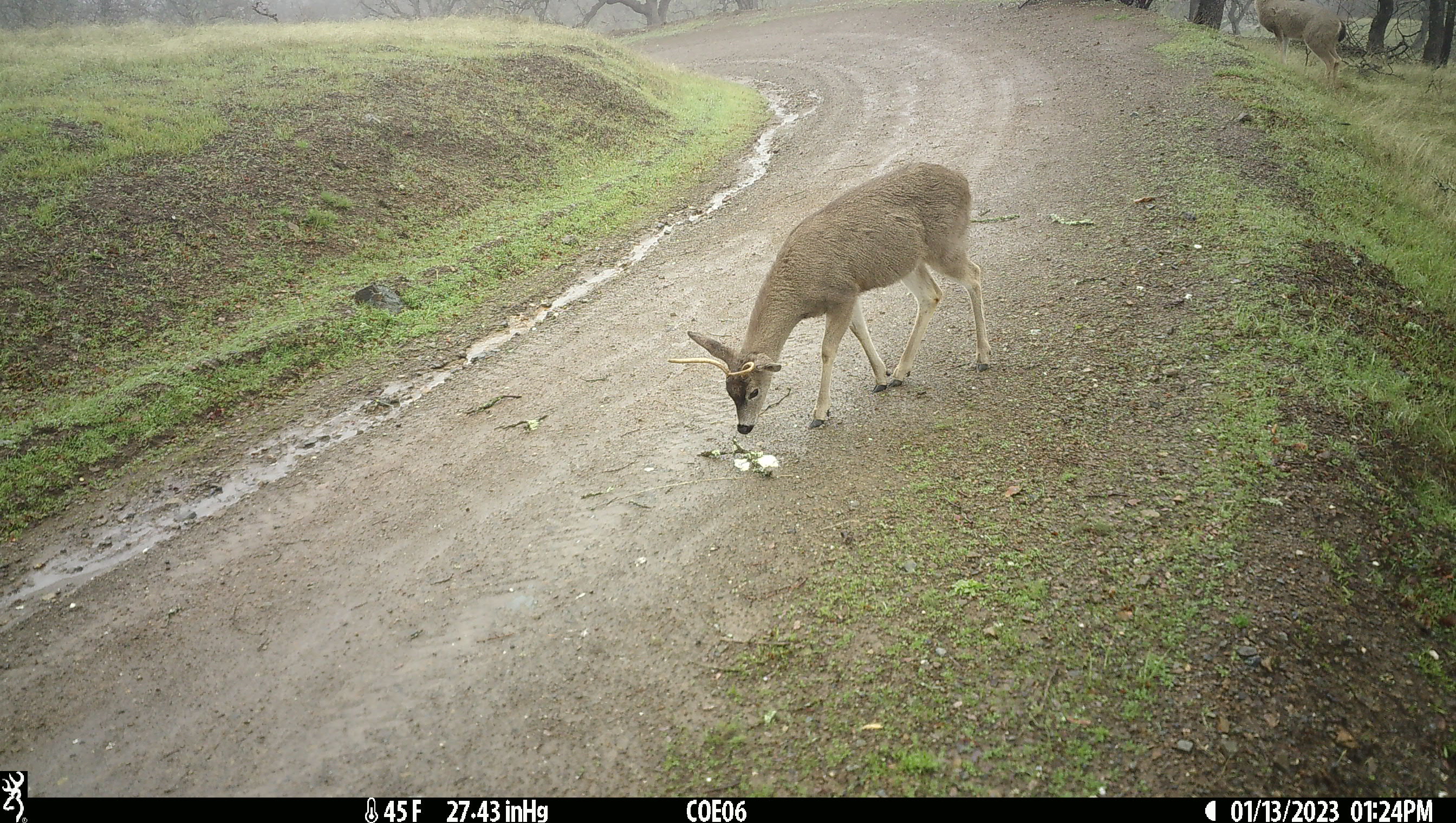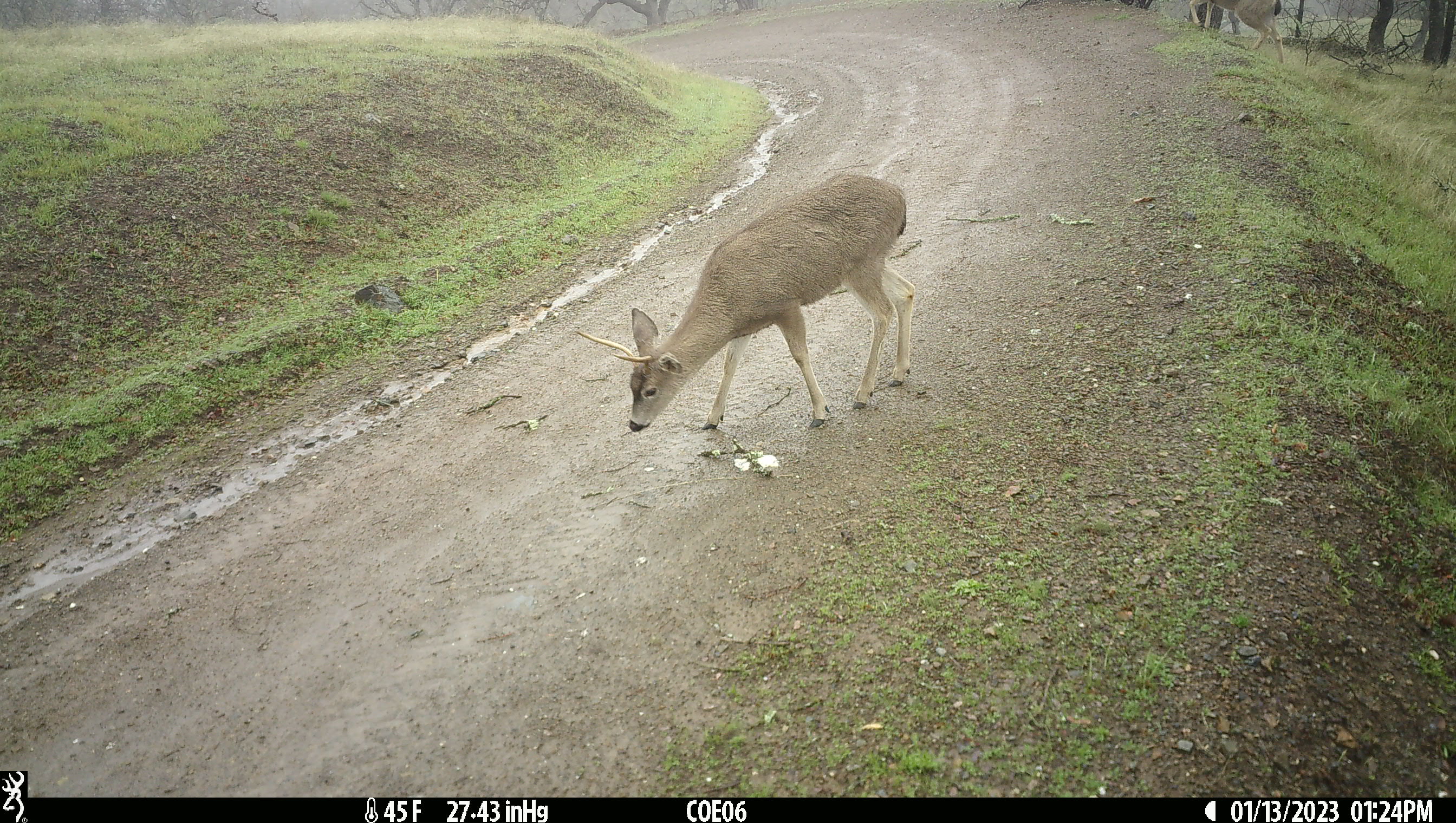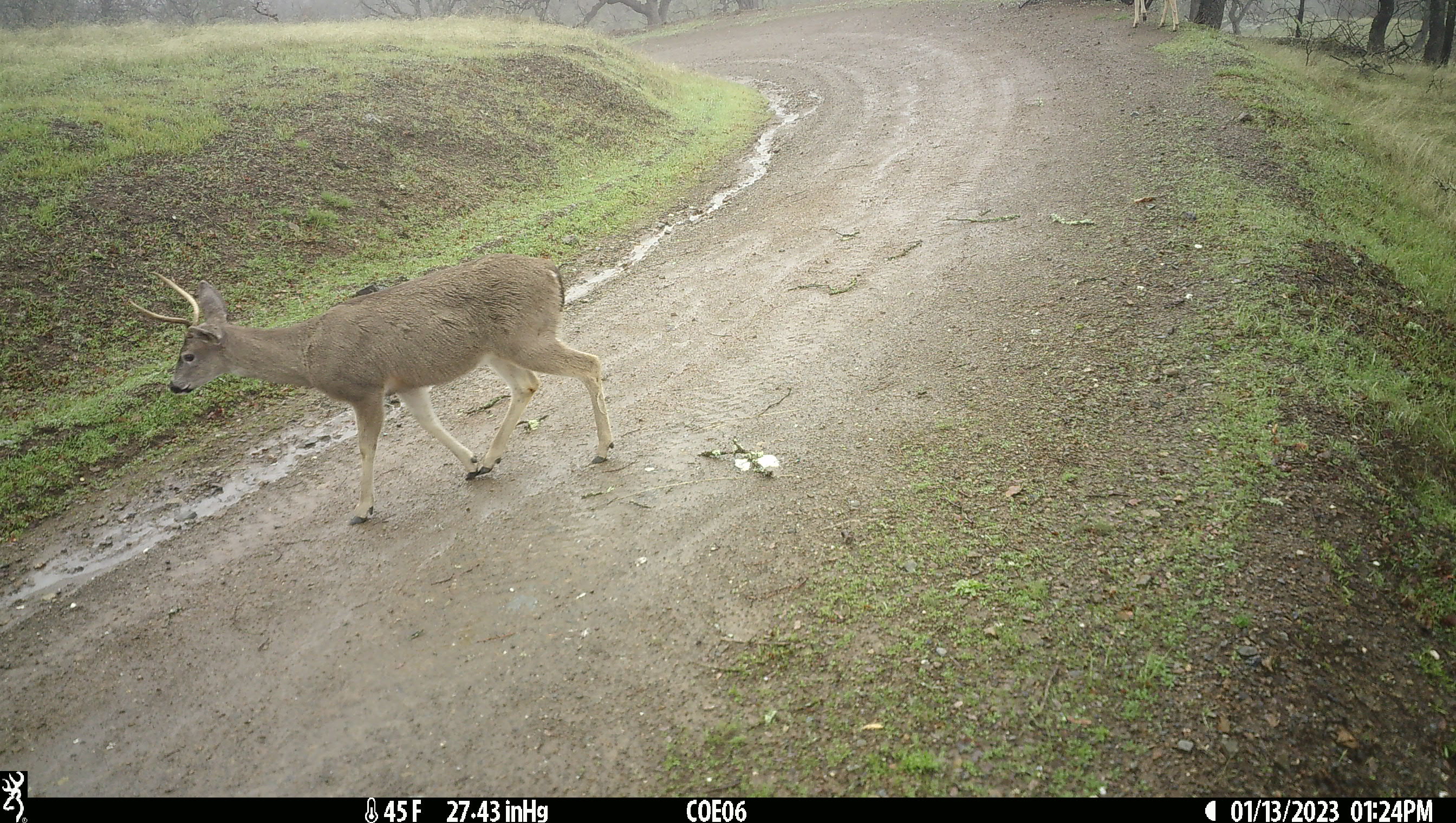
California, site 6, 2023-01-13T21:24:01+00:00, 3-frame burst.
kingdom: Animalia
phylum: Chordata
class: Mammalia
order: Artiodactyla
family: Cervidae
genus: Odocoileus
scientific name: Odocoileus hemionus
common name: mule deer